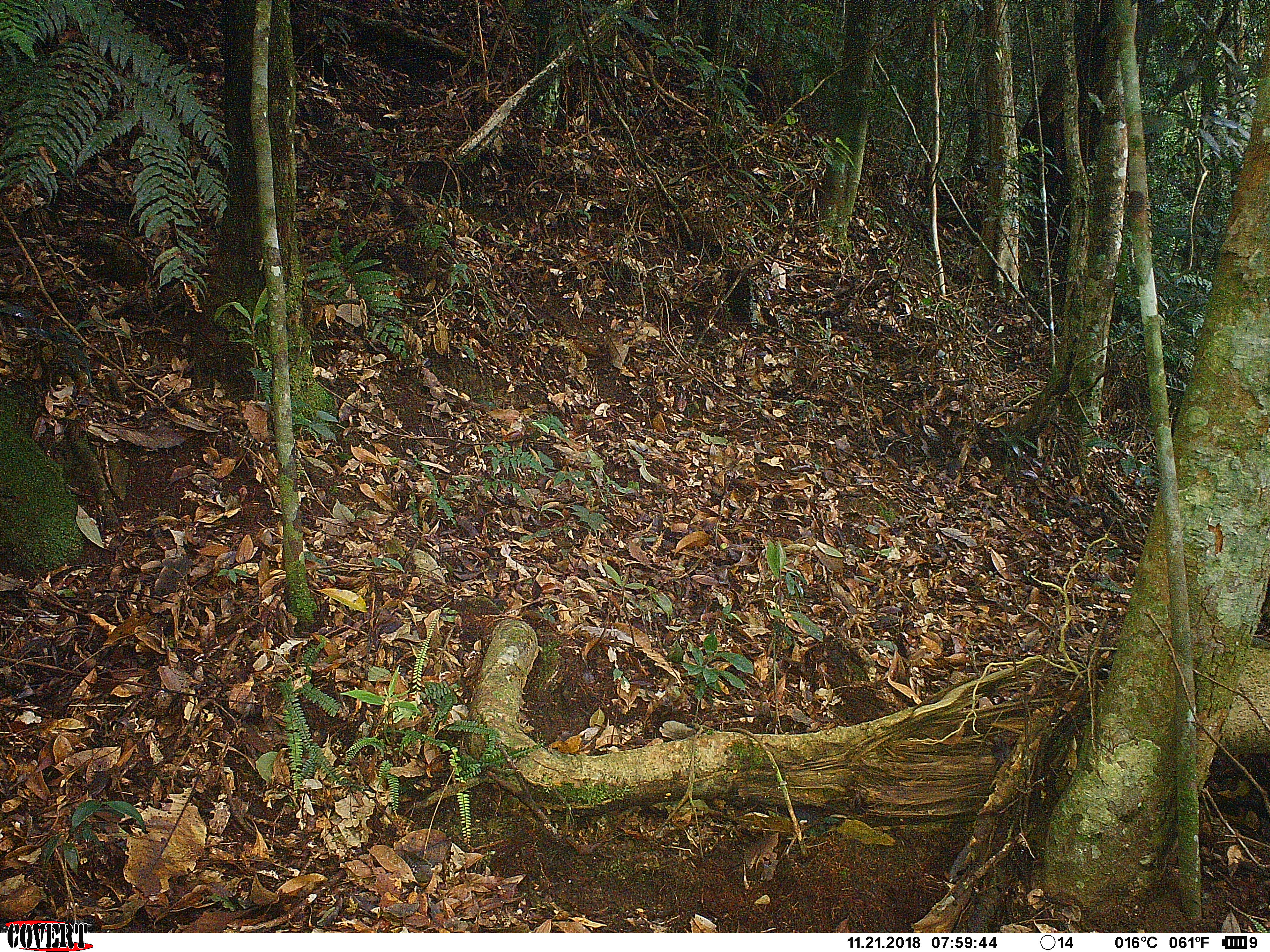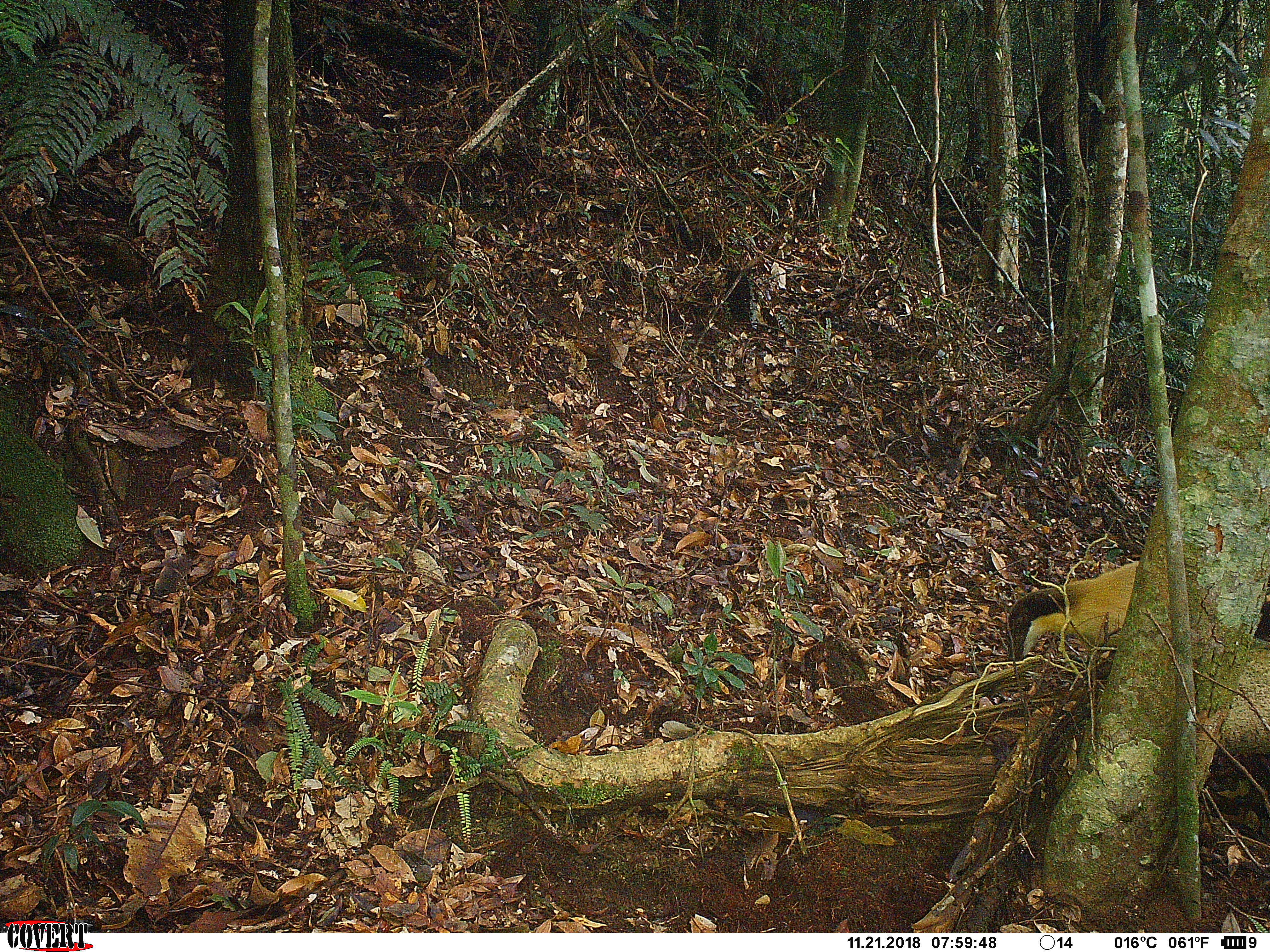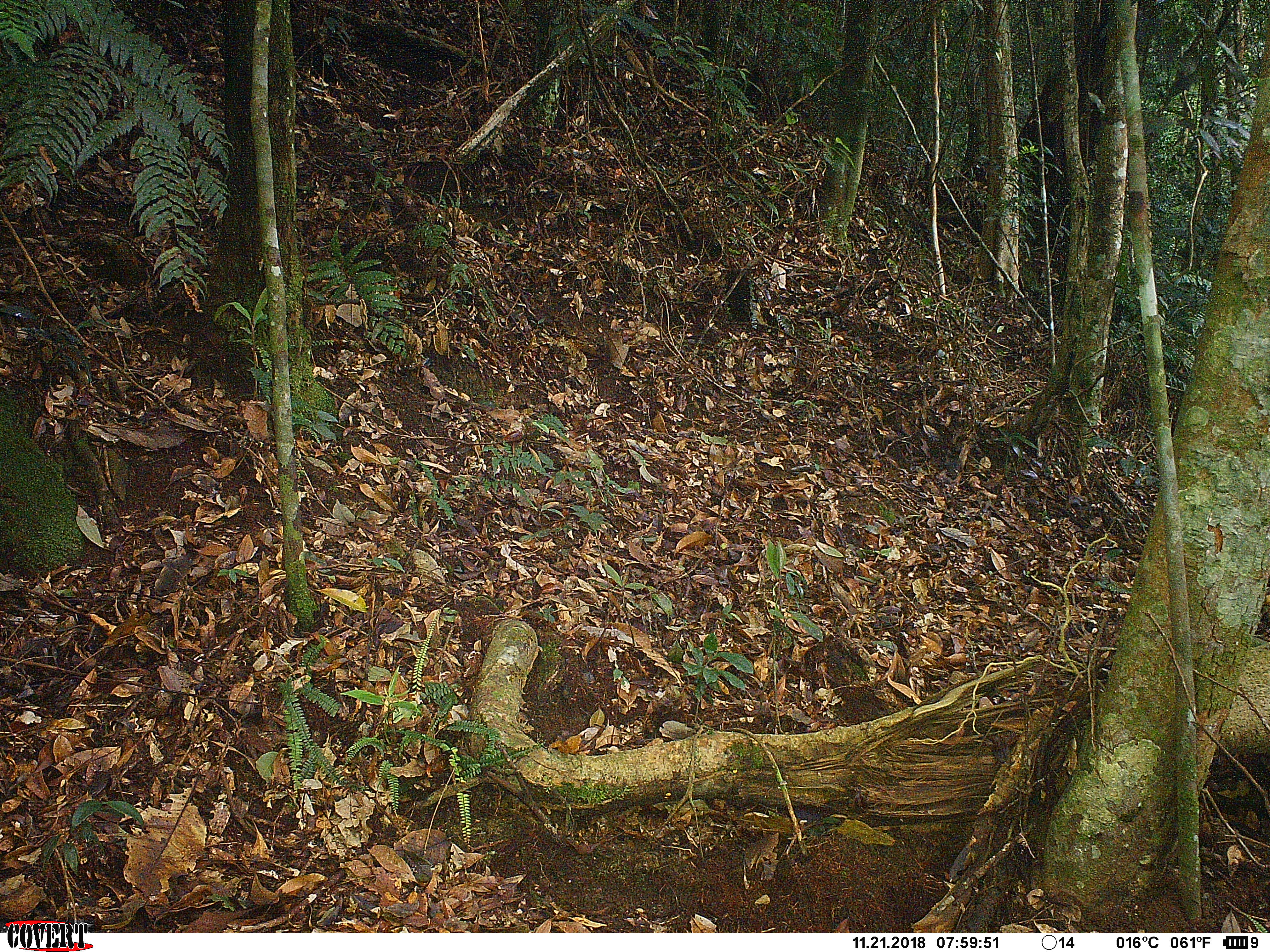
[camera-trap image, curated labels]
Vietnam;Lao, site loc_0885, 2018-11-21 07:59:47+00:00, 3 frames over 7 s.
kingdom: Animalia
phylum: Chordata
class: Mammalia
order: Carnivora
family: Mustelidae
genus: Martes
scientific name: Martes flavigula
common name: yellow-throated marten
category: yellow throated marten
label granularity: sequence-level